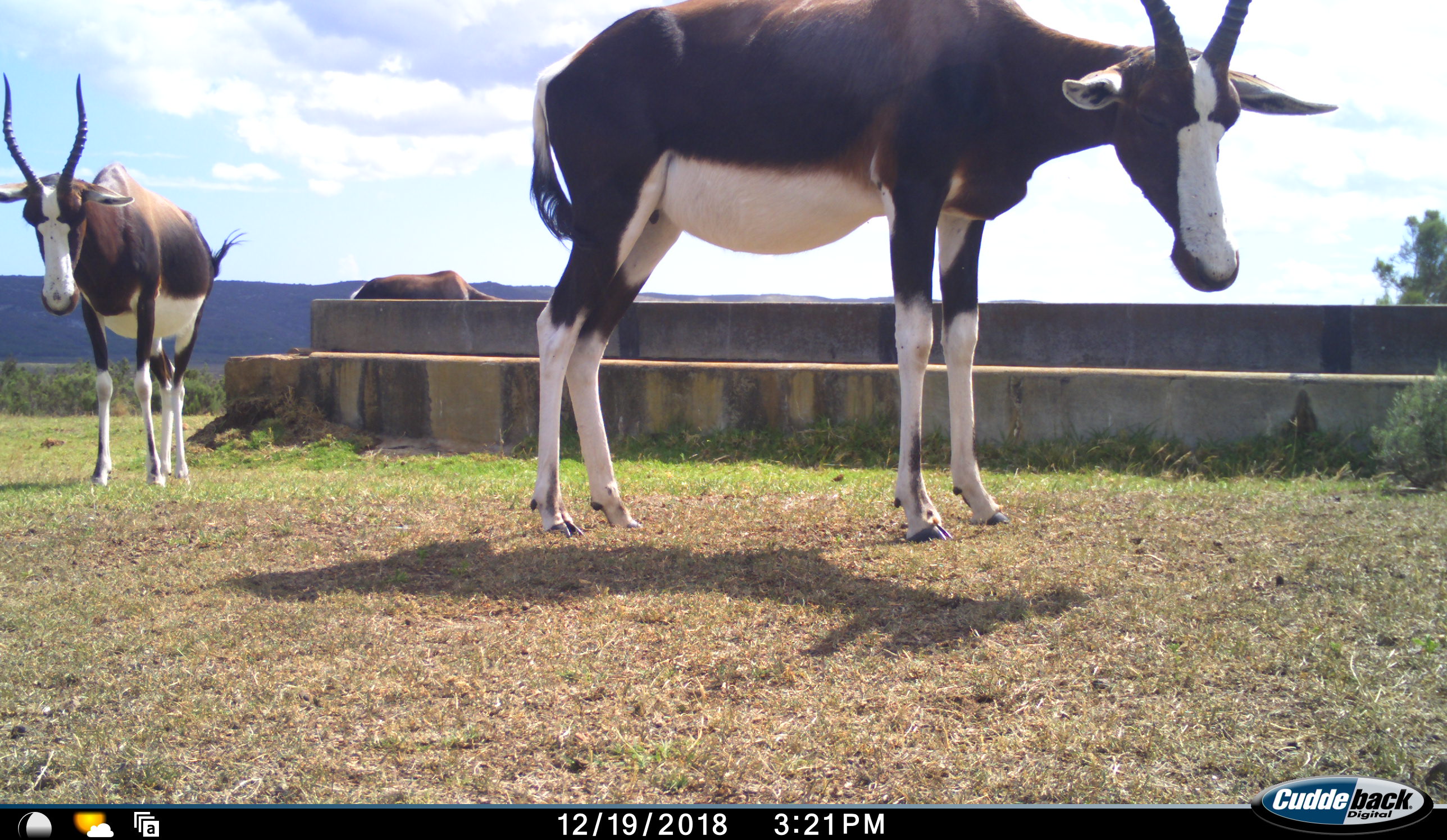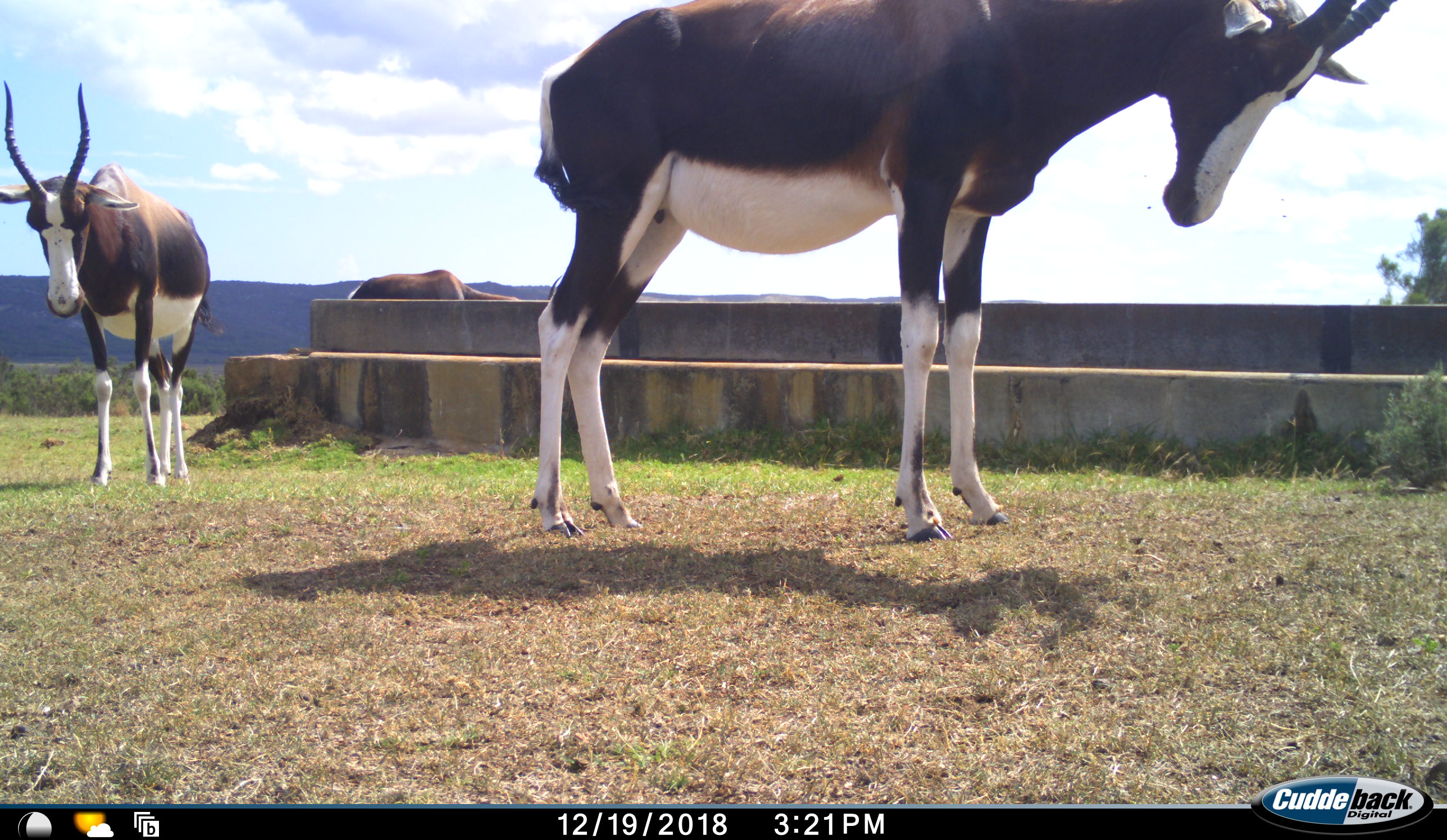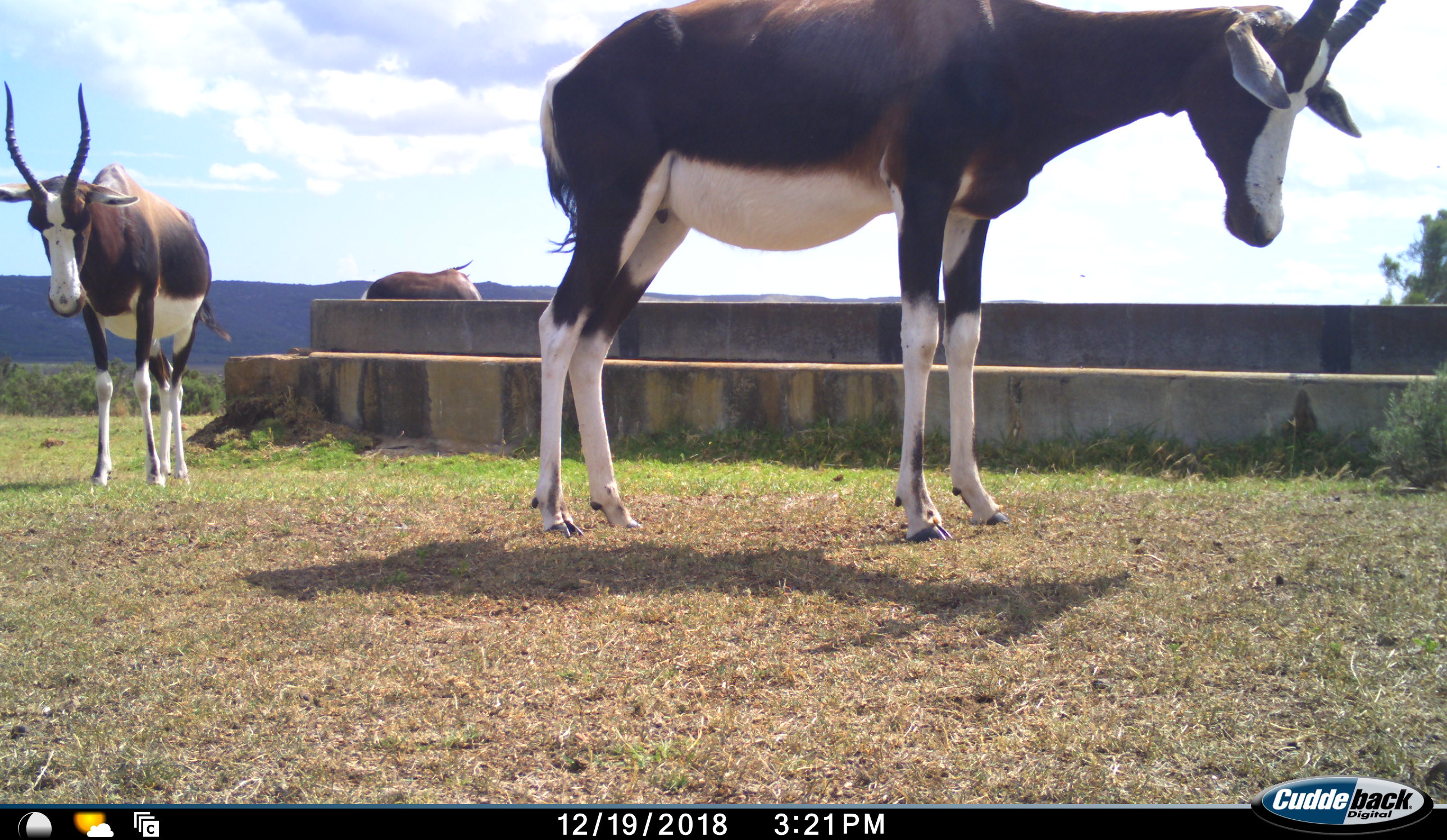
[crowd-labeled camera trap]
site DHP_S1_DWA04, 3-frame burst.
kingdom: Animalia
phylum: Chordata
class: Mammalia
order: Artiodactyla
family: Bovidae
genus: Damaliscus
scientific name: Damaliscus pygargus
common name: bontebok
Bontebok (Damaliscus pygargus), count 3. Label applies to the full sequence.